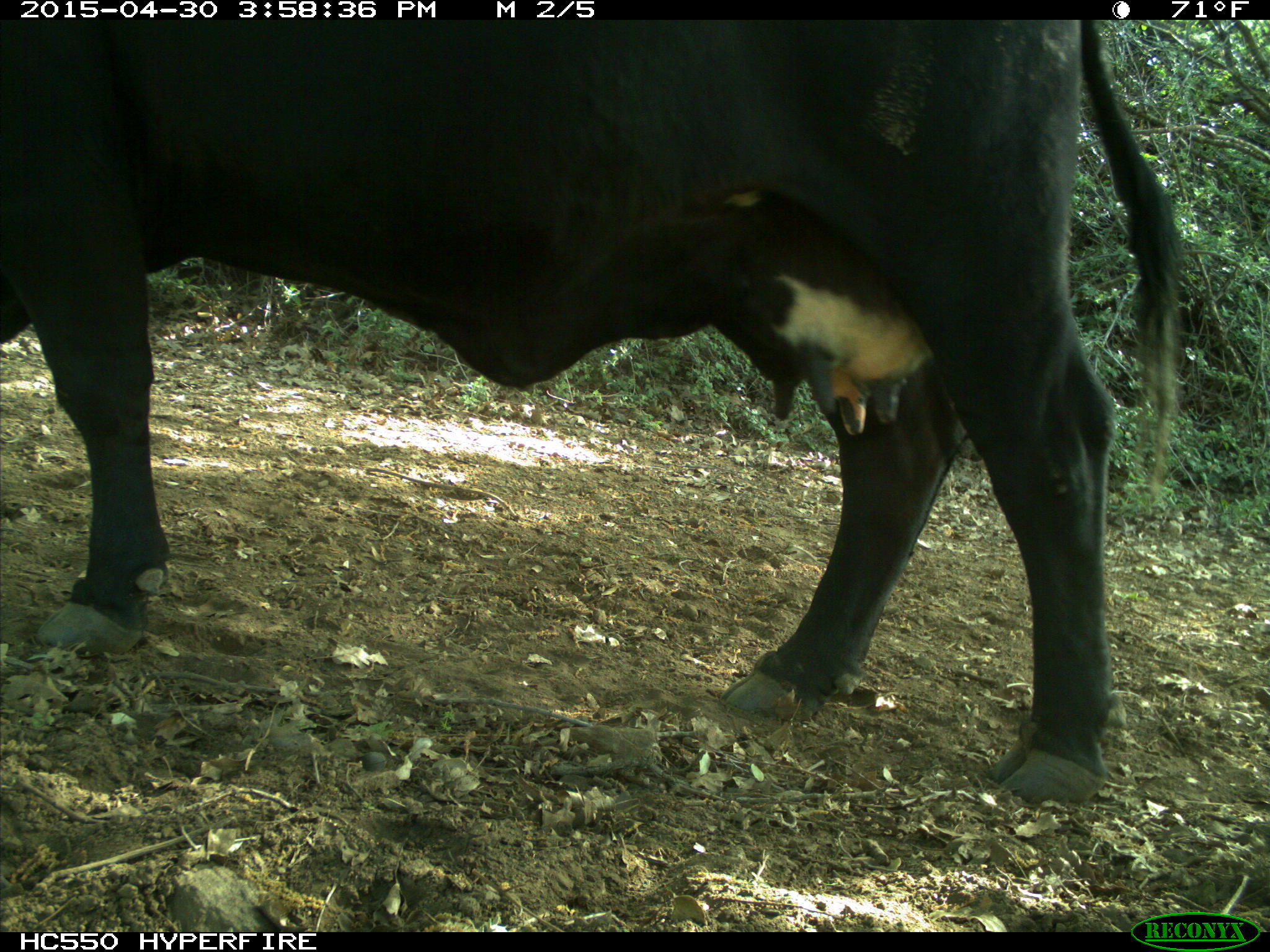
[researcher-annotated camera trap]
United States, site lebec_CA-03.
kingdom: Animalia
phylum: Chordata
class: Mammalia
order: Artiodactyla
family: Bovidae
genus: Bos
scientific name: Bos taurus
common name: domestic cow